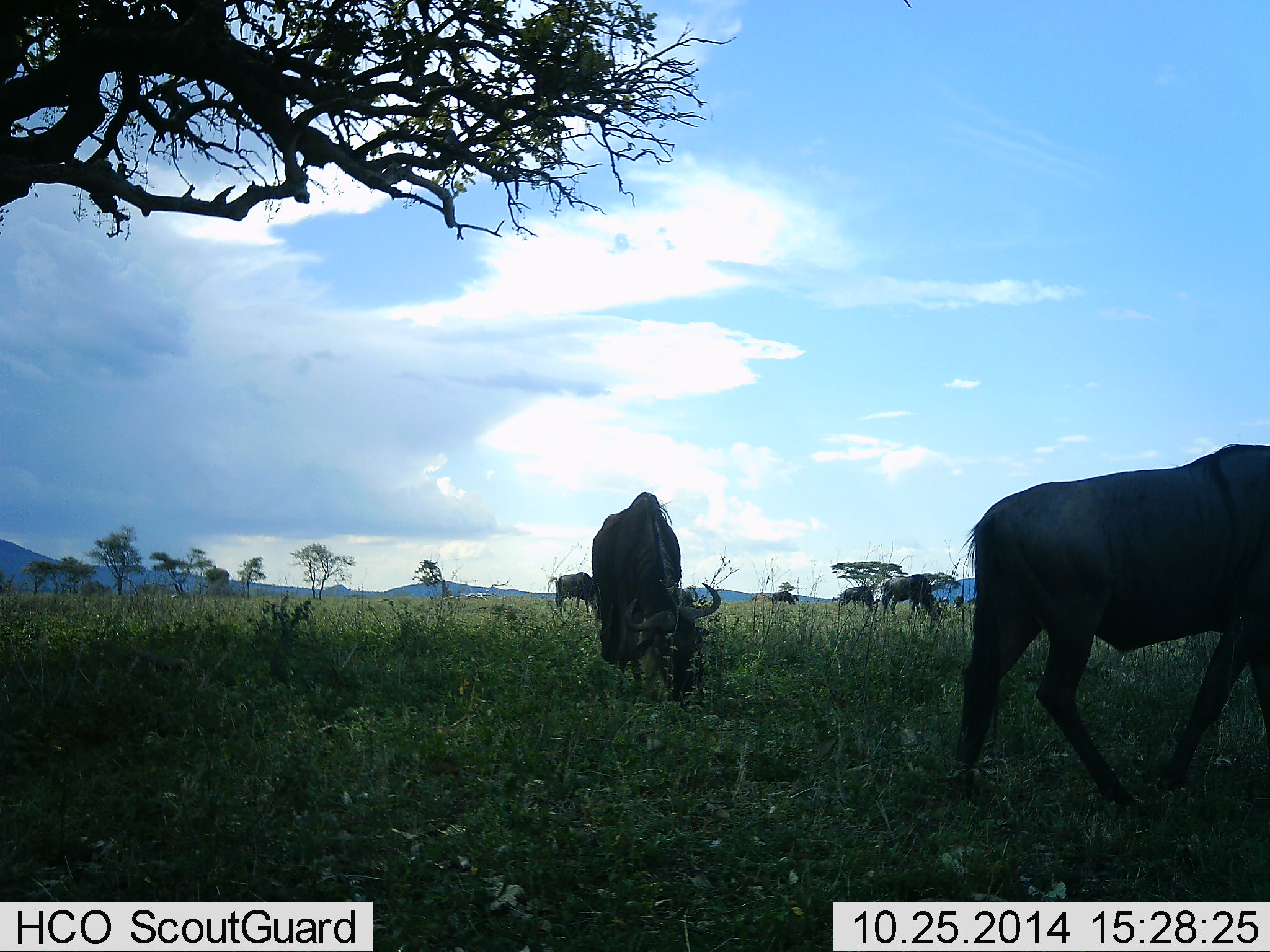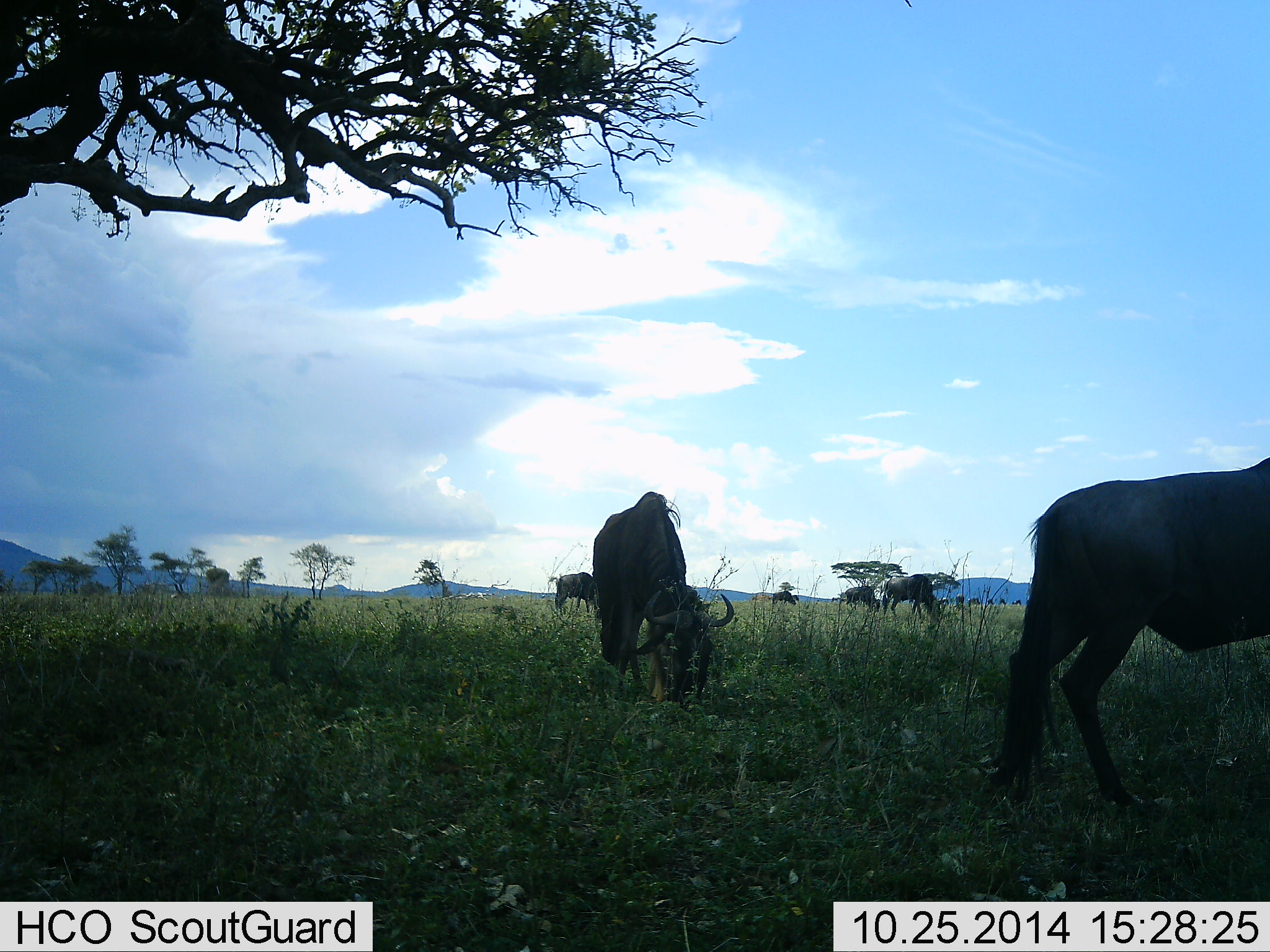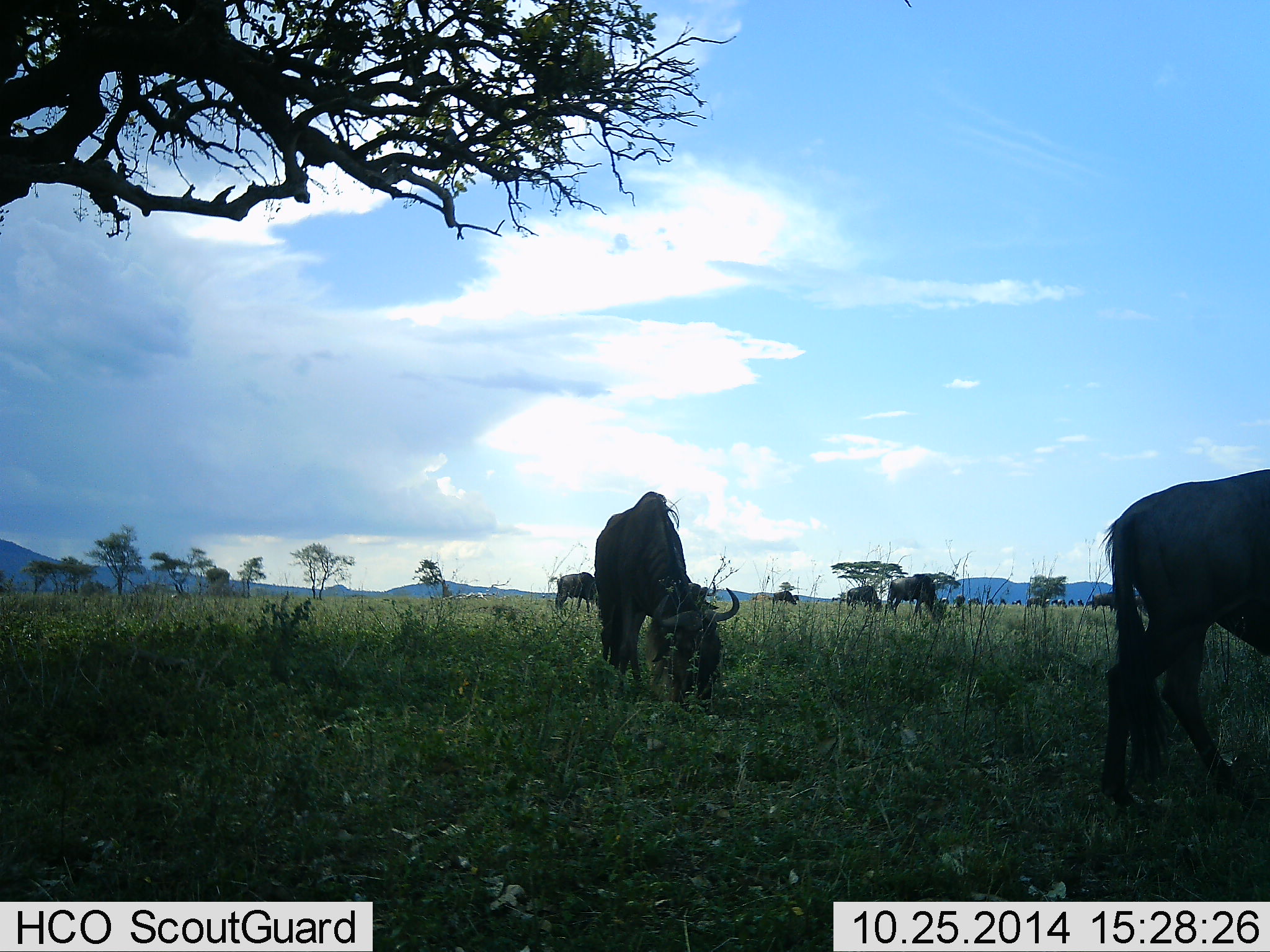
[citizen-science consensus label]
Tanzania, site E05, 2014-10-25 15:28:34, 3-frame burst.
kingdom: Animalia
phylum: Chordata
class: Mammalia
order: Artiodactyla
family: Bovidae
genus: Connochaetes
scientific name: Connochaetes taurinus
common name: blue wildebeest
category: wildebeest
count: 6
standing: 40%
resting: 0%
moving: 40%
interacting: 0%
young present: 0%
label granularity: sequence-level